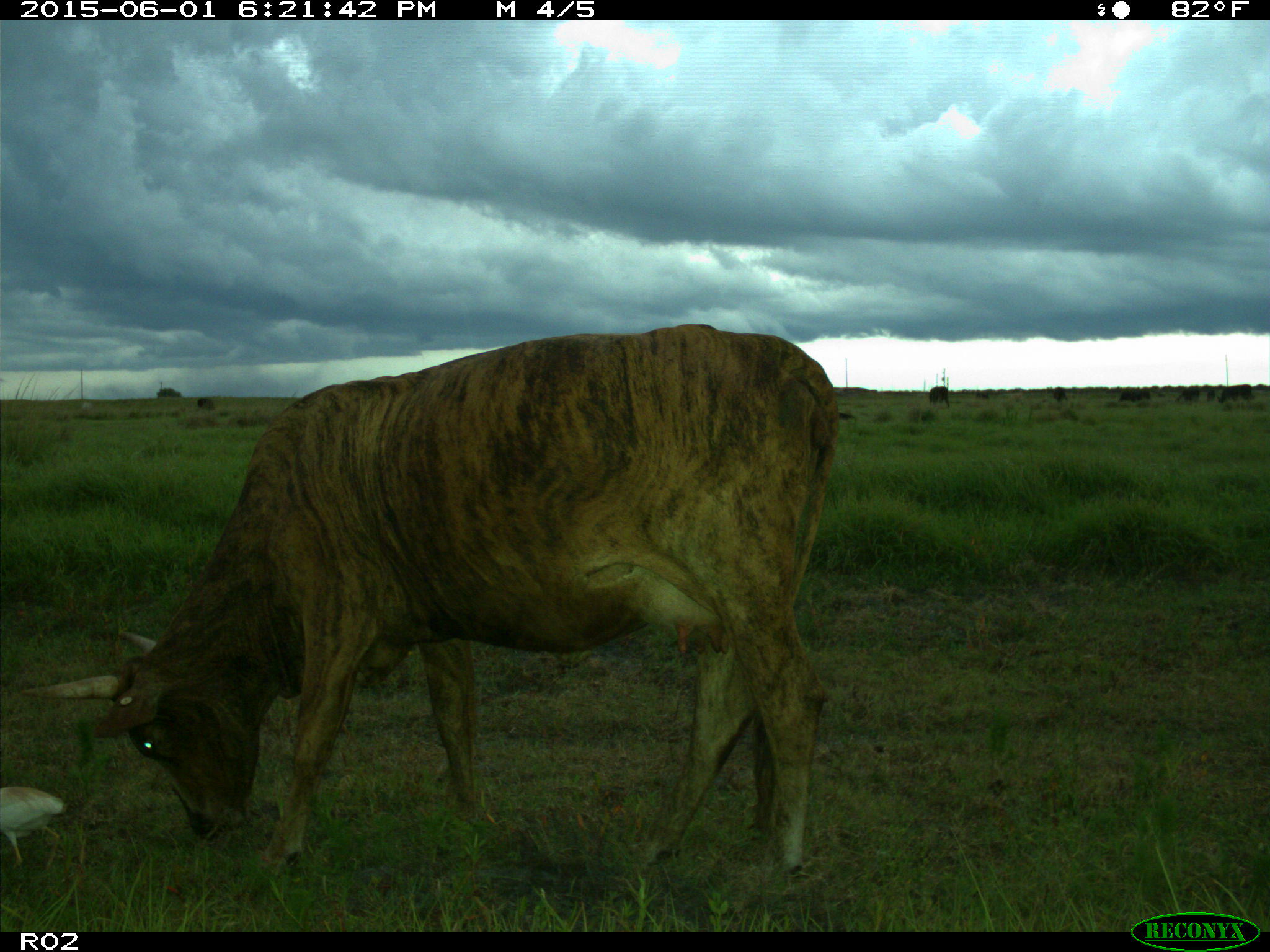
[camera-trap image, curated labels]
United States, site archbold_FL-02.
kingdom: Animalia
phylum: Chordata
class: Mammalia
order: Artiodactyla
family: Bovidae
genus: Bos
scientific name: Bos taurus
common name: domestic cow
Bos taurus (domestic cow).